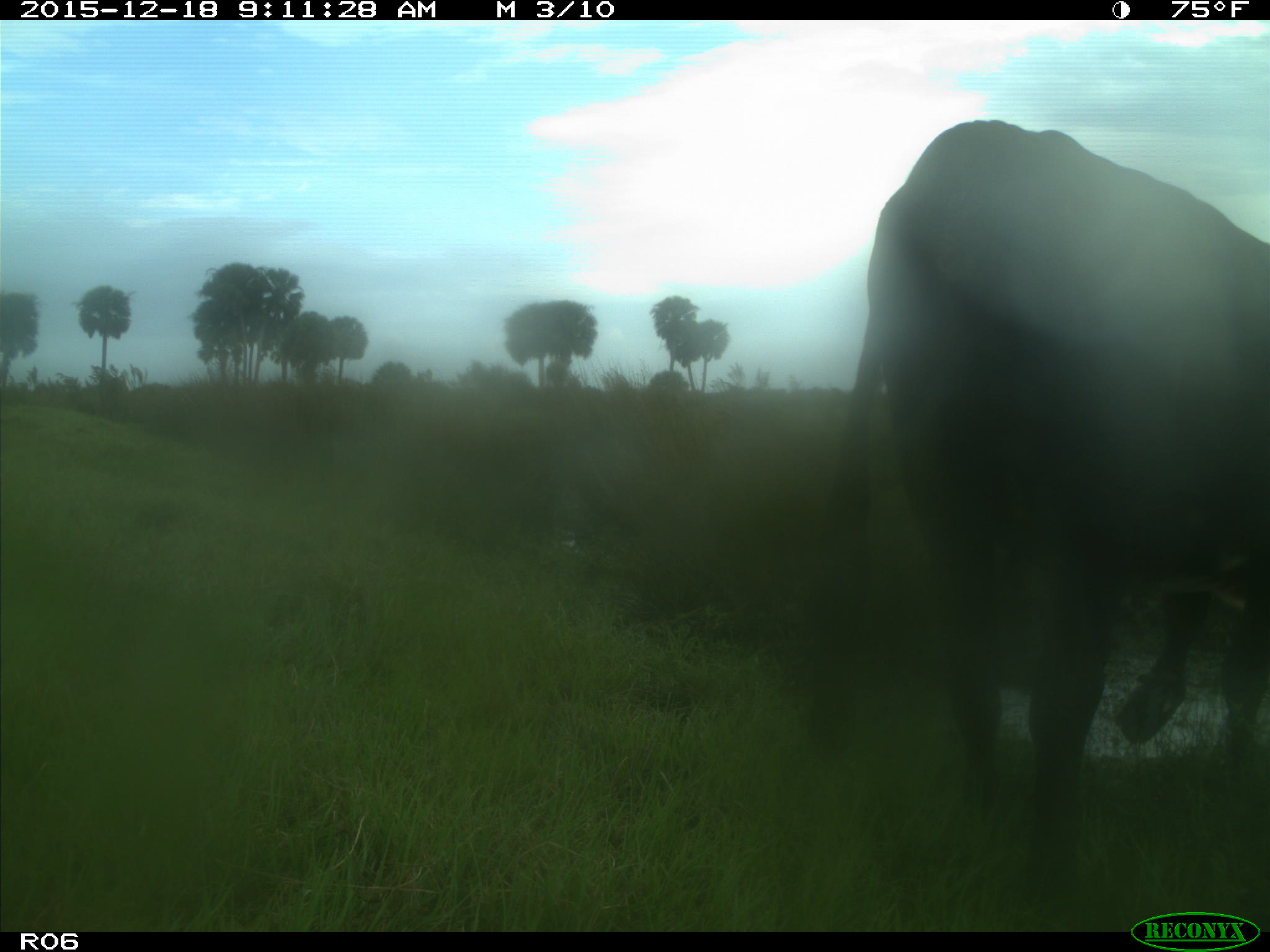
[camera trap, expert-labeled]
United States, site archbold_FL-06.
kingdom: Animalia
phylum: Chordata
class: Mammalia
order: Artiodactyla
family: Bovidae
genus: Bos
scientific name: Bos taurus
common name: domestic cow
Bos taurus (domestic cow).